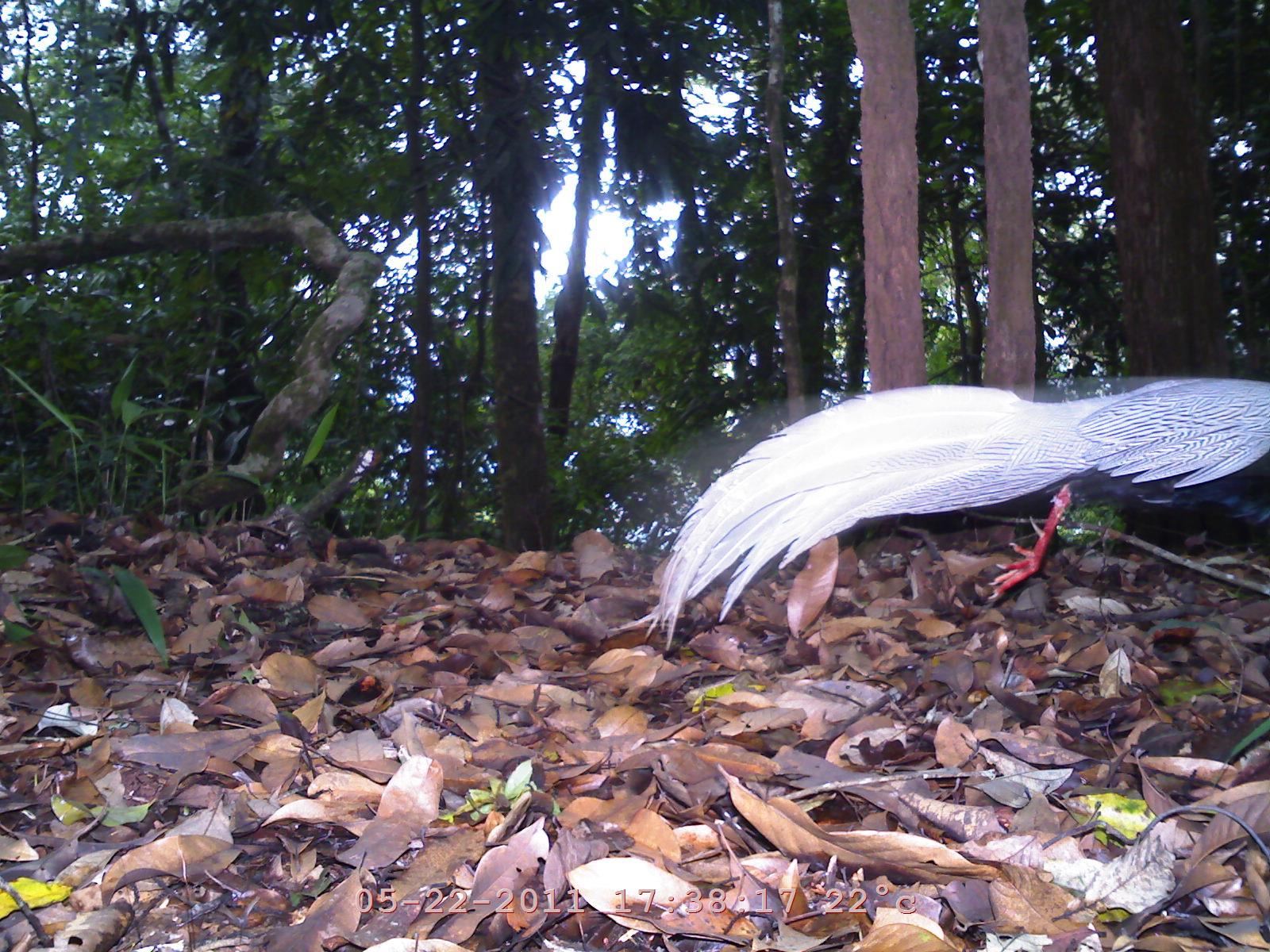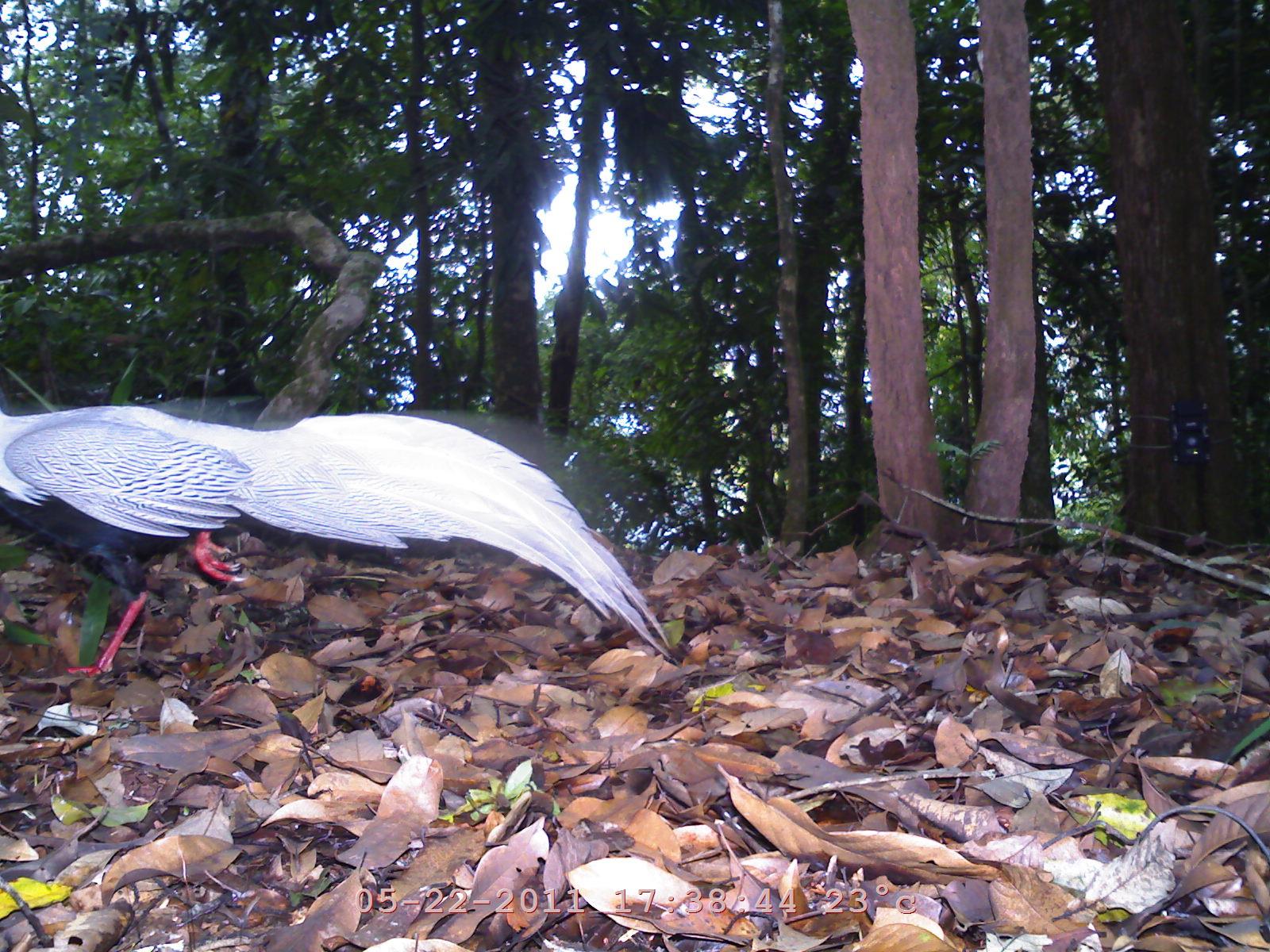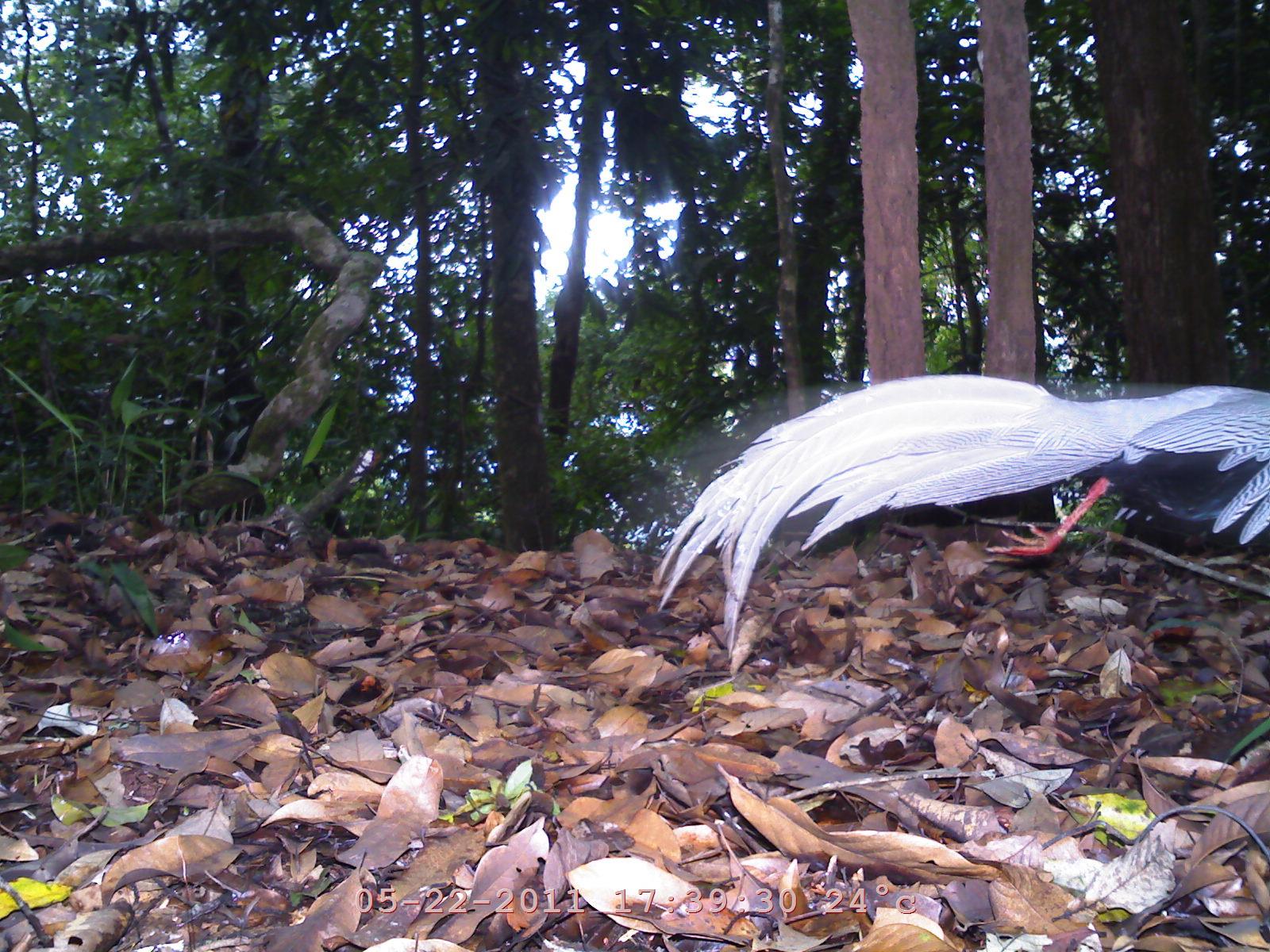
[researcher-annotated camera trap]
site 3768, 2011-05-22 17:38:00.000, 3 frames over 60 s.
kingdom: Animalia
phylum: Chordata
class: Aves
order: Galliformes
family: Phasianidae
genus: Lophura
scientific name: Lophura nycthemera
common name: silver pheasant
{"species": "Lophura nycthemera (silver pheasant)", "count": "1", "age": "adult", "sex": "male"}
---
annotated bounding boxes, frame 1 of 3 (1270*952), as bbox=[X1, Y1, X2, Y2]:
lophura nycthemera: bbox=[643, 356, 1267, 645]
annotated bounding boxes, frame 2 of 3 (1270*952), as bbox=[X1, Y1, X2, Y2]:
lophura nycthemera: bbox=[0, 401, 670, 672]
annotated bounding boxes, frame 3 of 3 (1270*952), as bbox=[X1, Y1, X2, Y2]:
lophura nycthemera: bbox=[650, 368, 1269, 660]